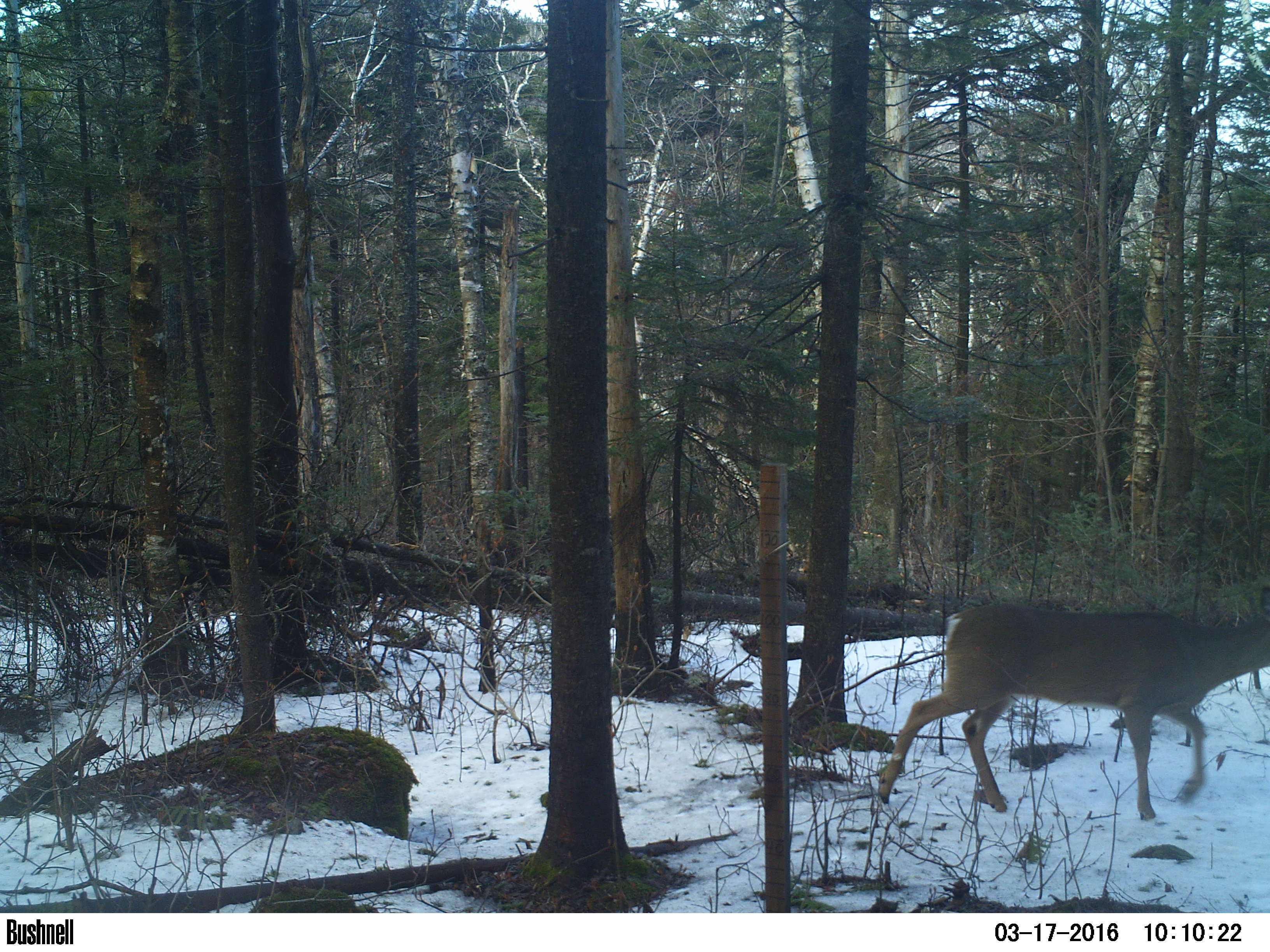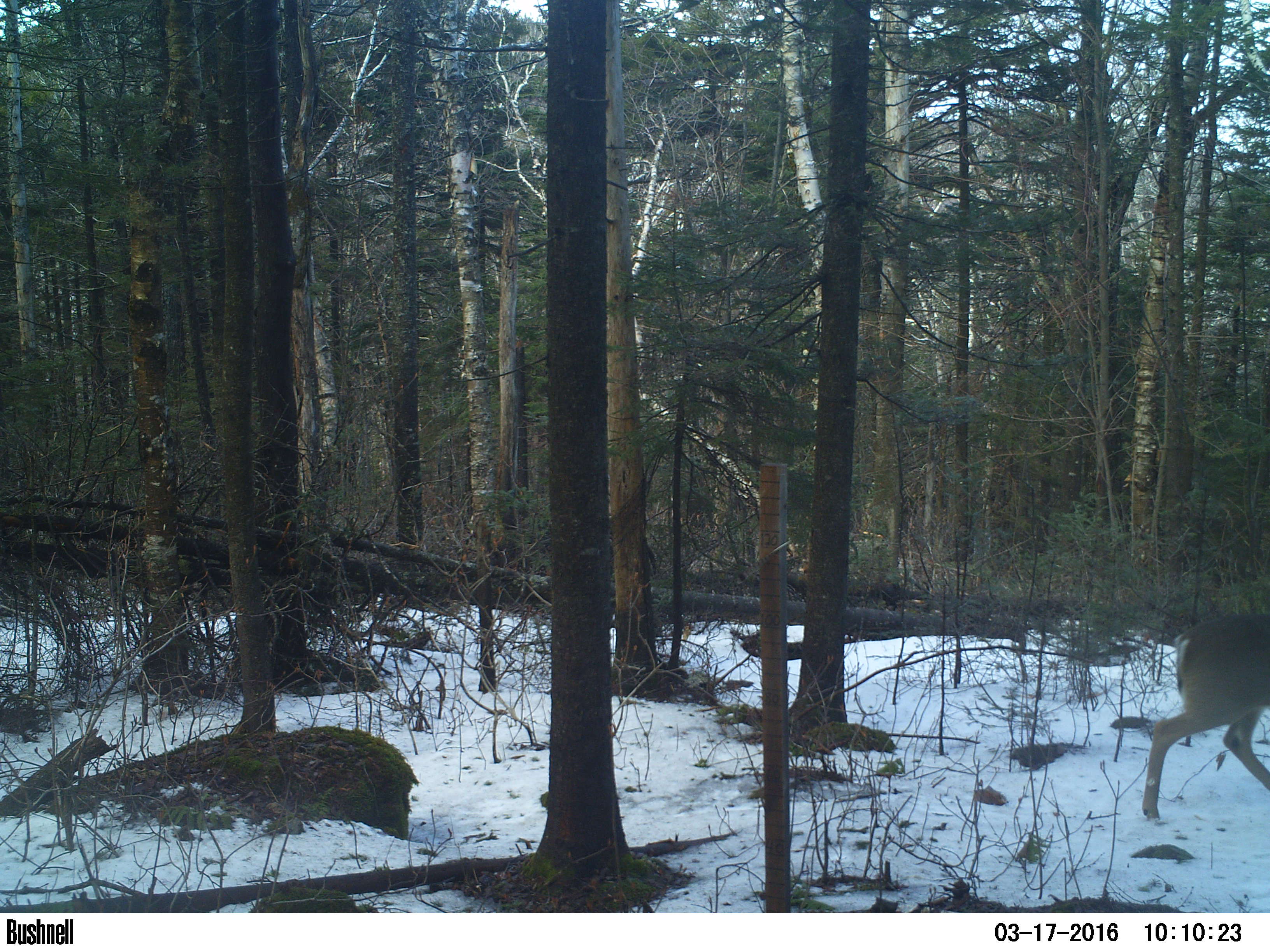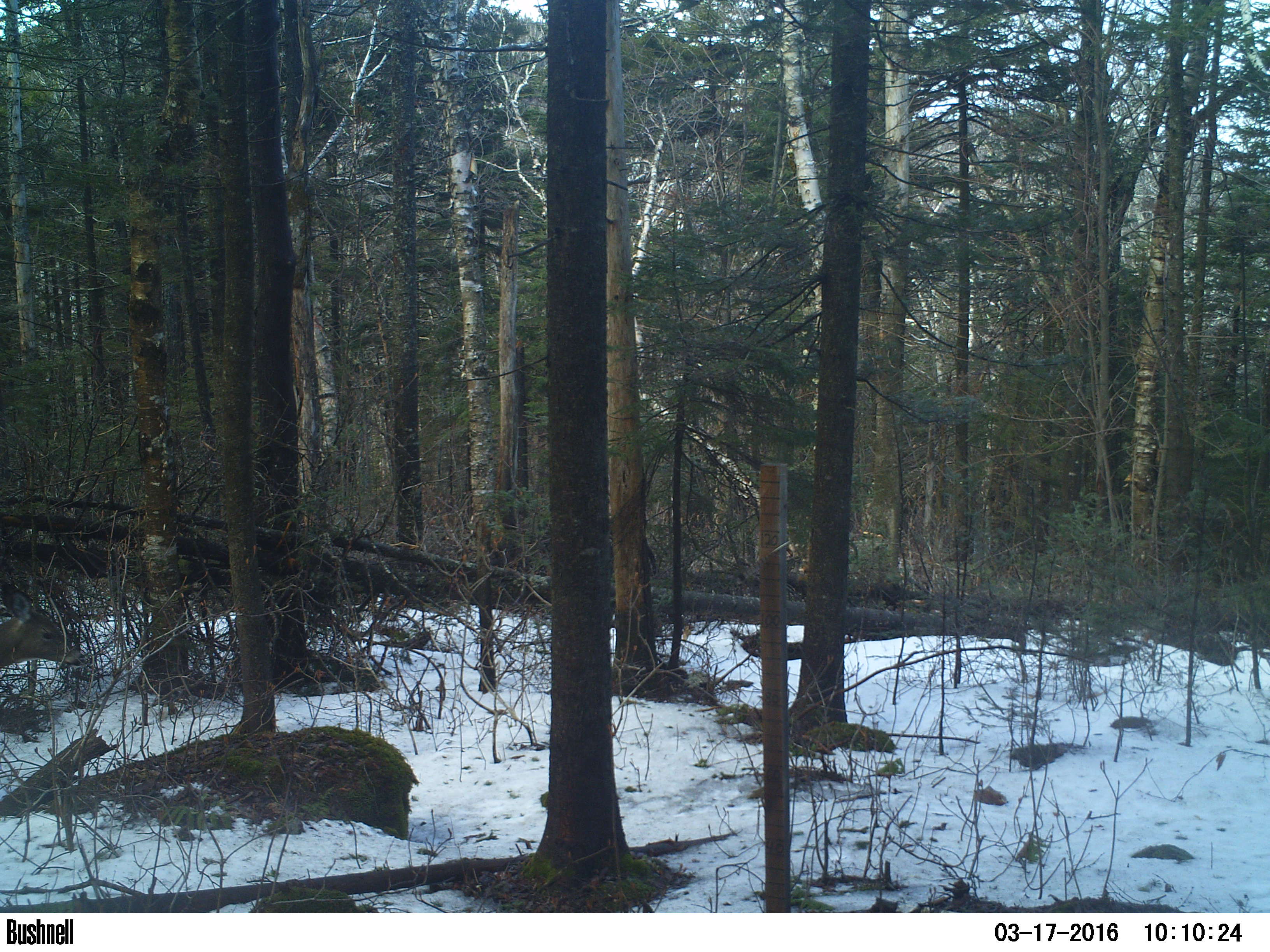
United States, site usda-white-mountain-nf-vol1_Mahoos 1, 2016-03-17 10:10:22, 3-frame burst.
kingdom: Animalia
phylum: Chordata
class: Mammalia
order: Artiodactyla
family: Cervidae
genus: Odocoileus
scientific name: Odocoileus virginianus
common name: white-tailed deer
White-tailed deer (Odocoileus virginianus).